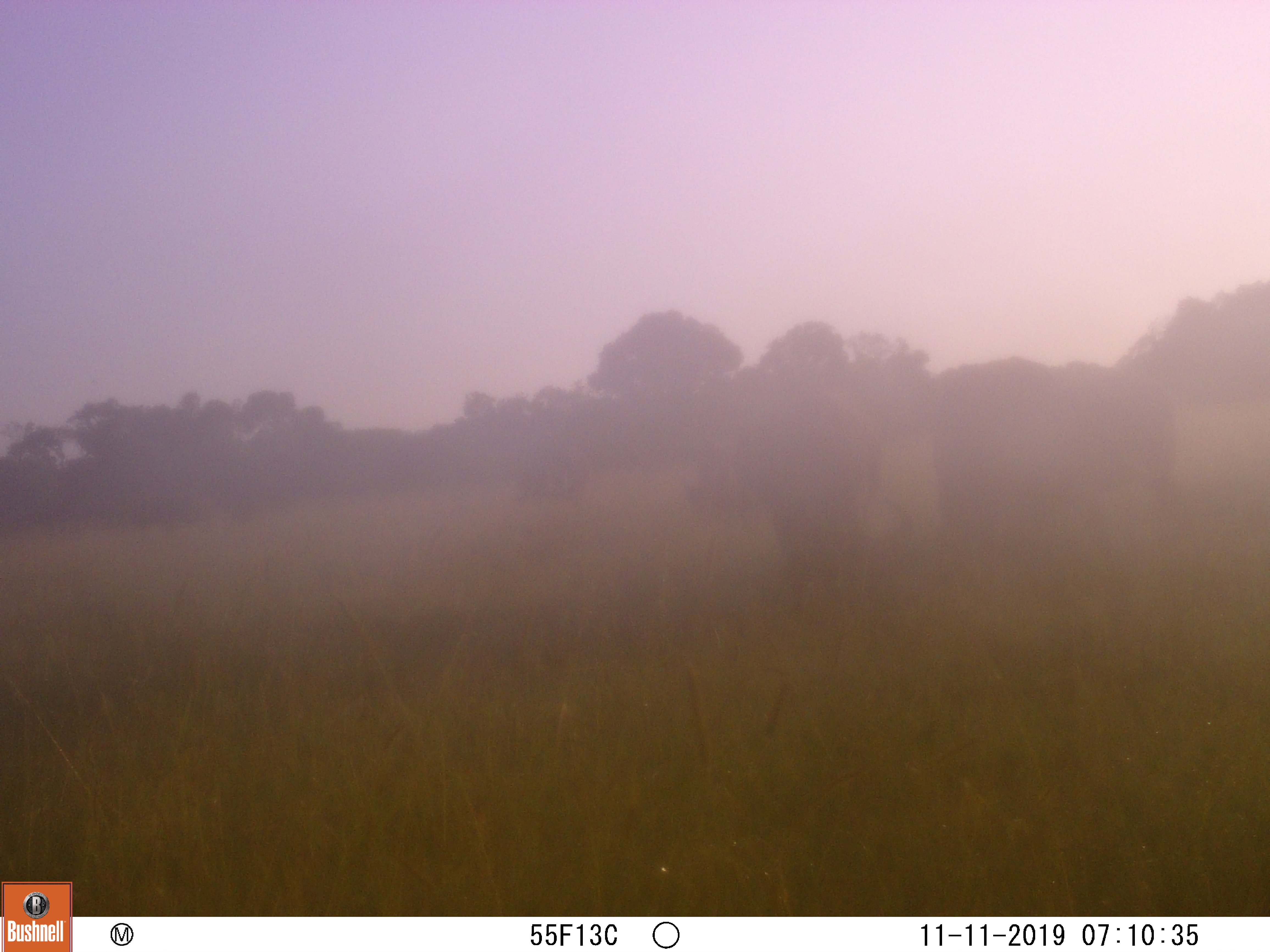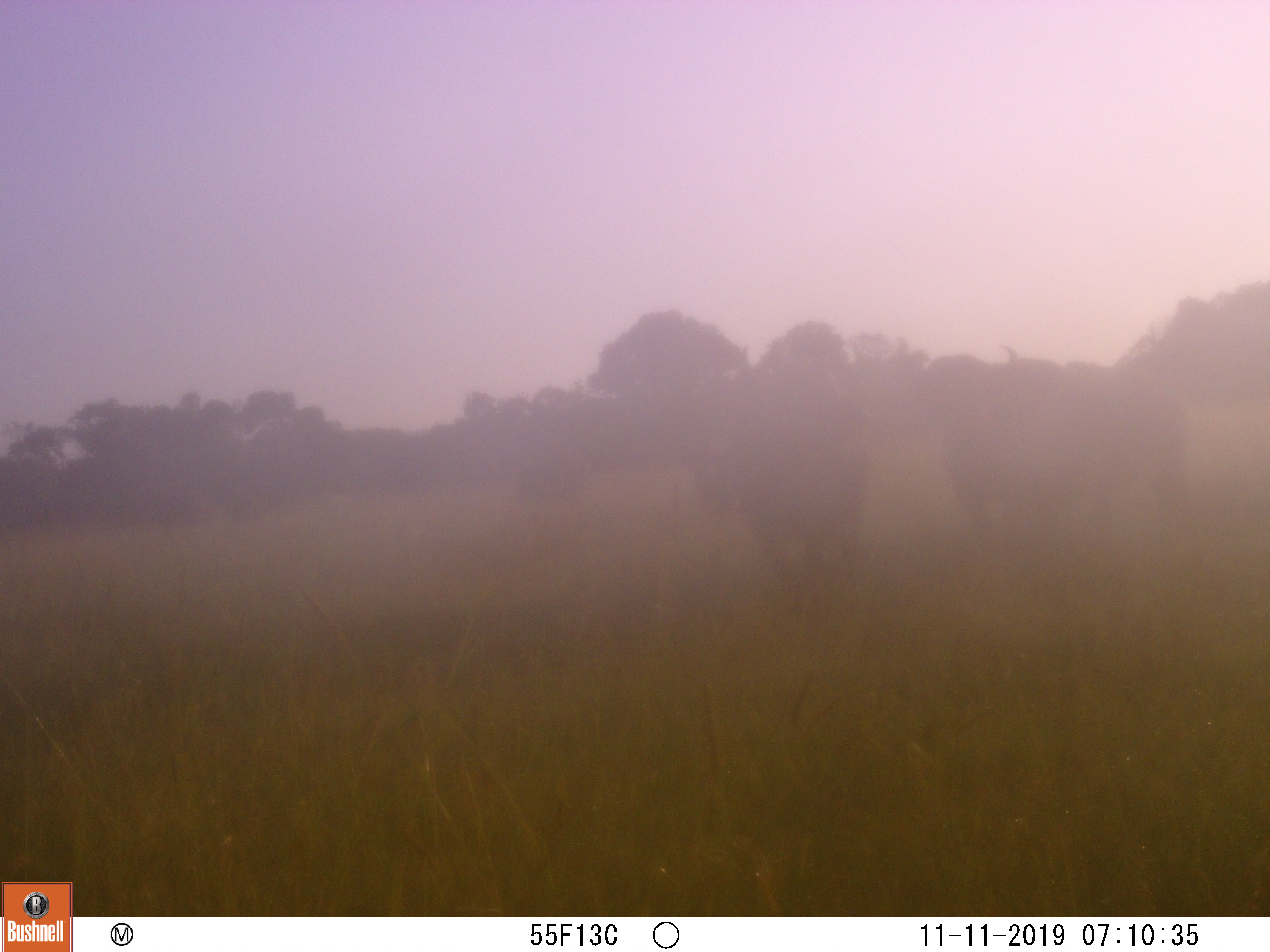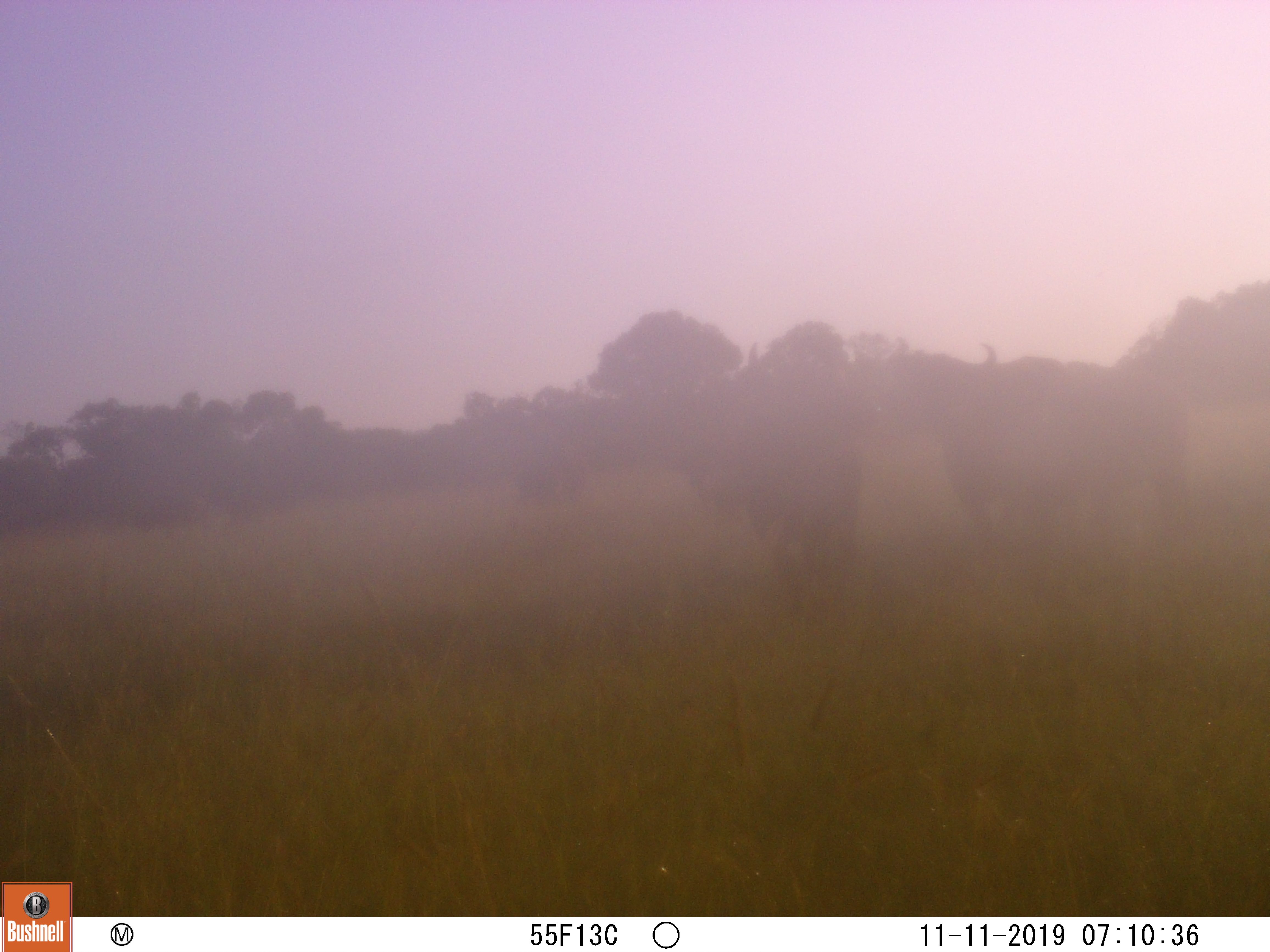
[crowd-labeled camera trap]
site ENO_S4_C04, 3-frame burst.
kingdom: Animalia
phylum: Chordata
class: Mammalia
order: Artiodactyla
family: Bovidae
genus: Syncerus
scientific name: Syncerus caffer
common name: african buffalo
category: buffalo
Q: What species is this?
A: Buffalo (african buffalo) (Syncerus caffer).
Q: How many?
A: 3.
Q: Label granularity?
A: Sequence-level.